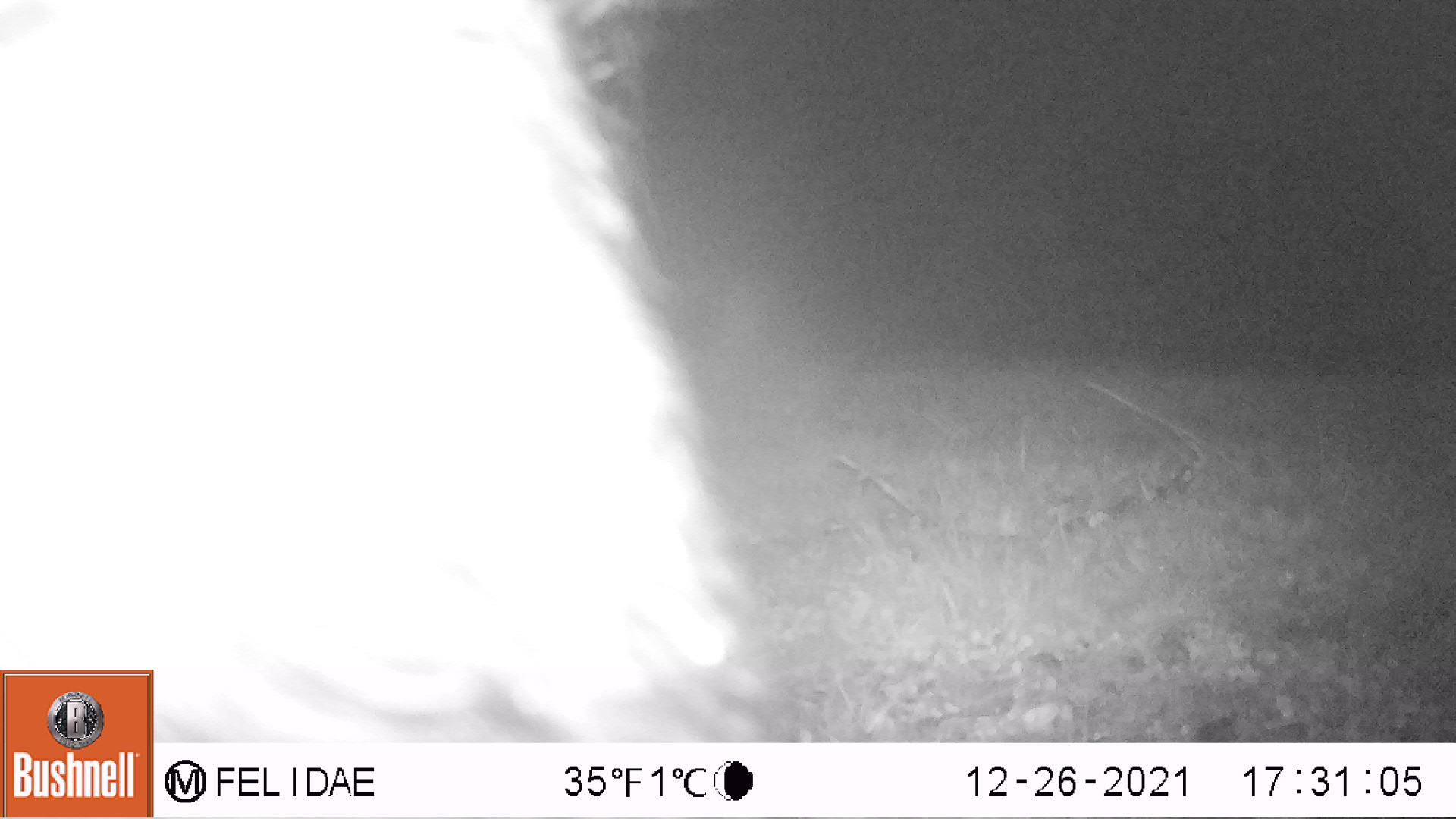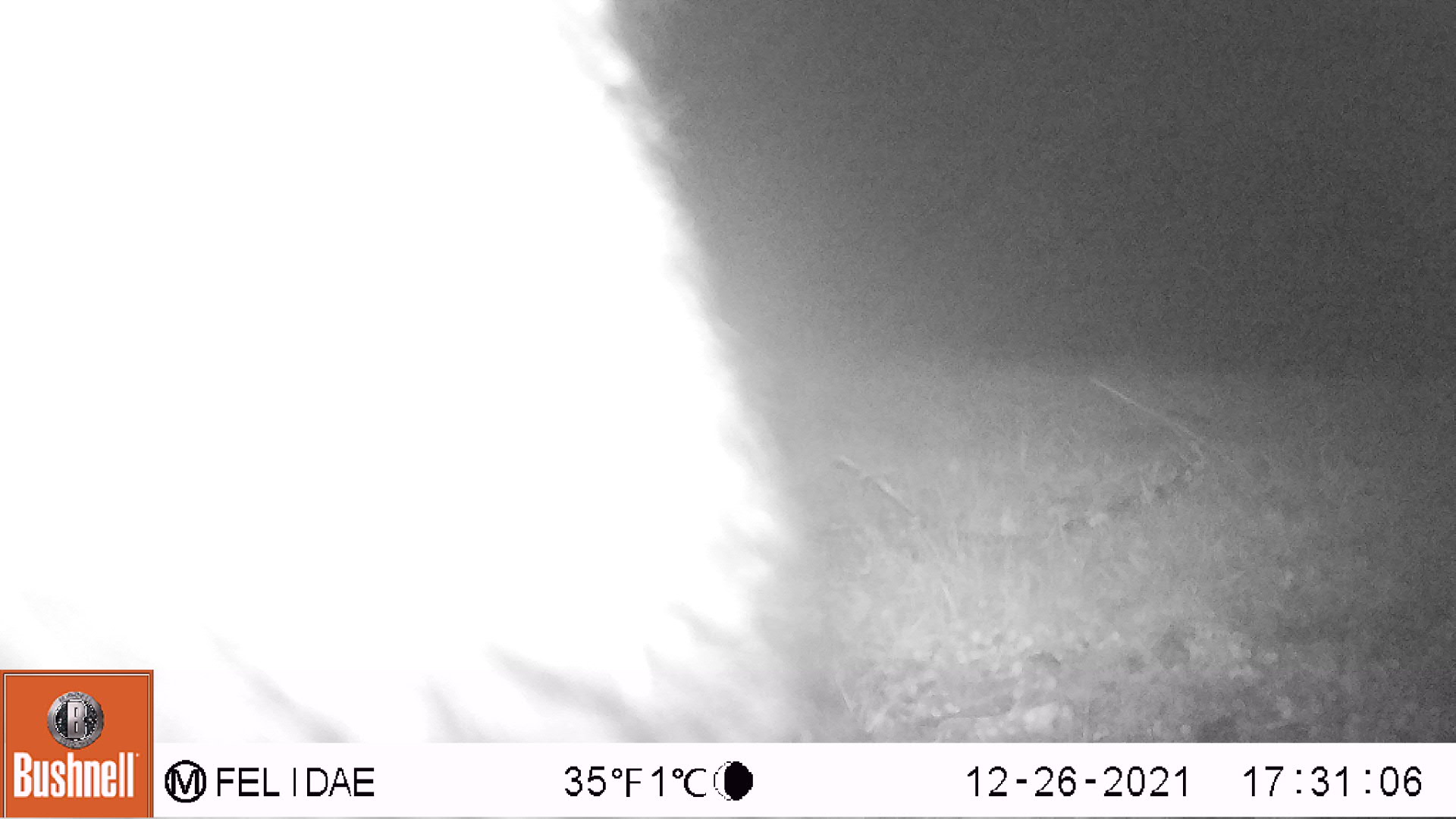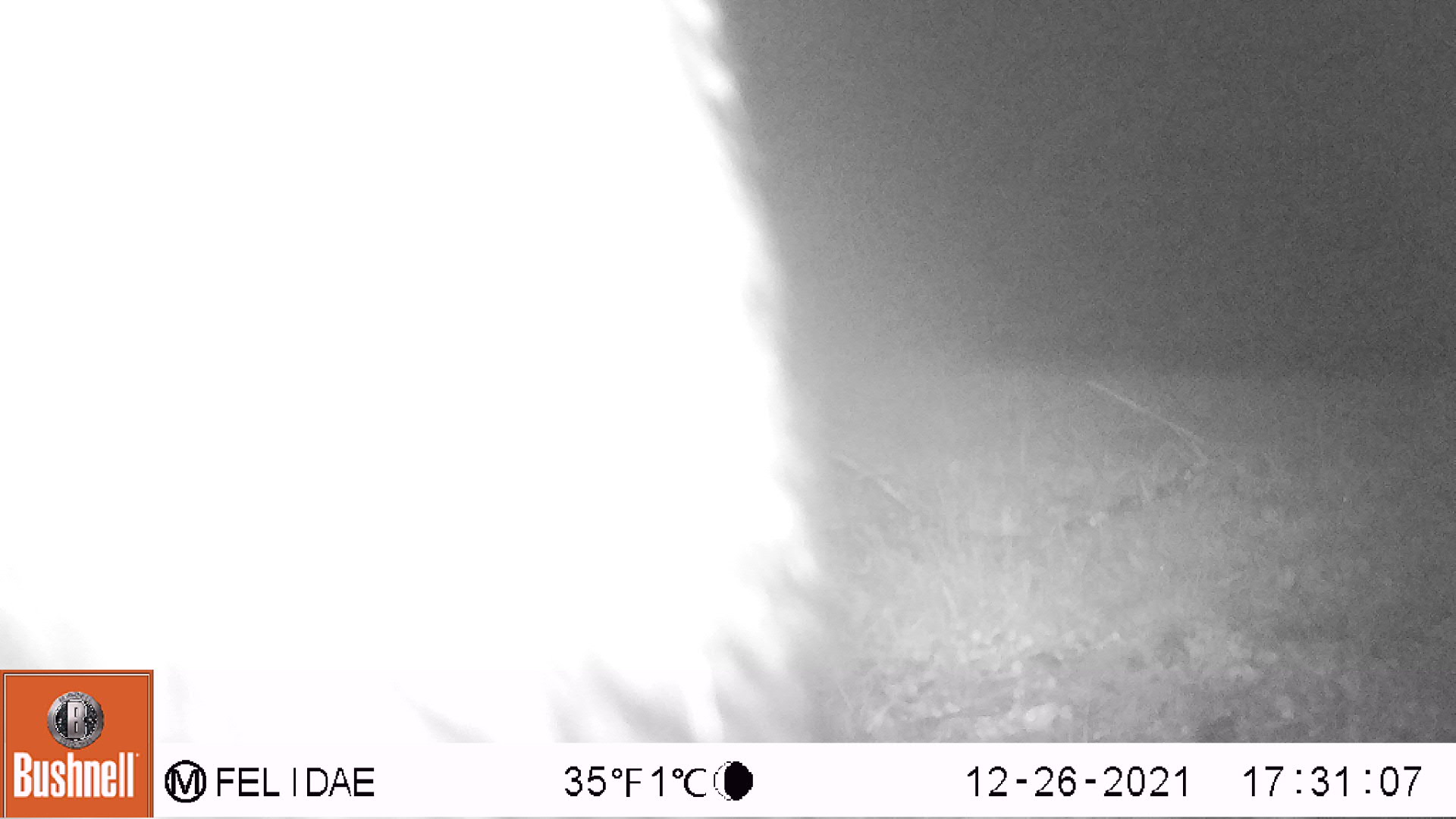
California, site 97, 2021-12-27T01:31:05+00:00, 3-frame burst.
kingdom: Animalia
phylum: Chordata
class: Mammalia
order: Artiodactyla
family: Bovidae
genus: Bos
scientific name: Bos taurus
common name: domestic cattle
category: cattle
Cattle (domestic cattle) (Bos taurus).